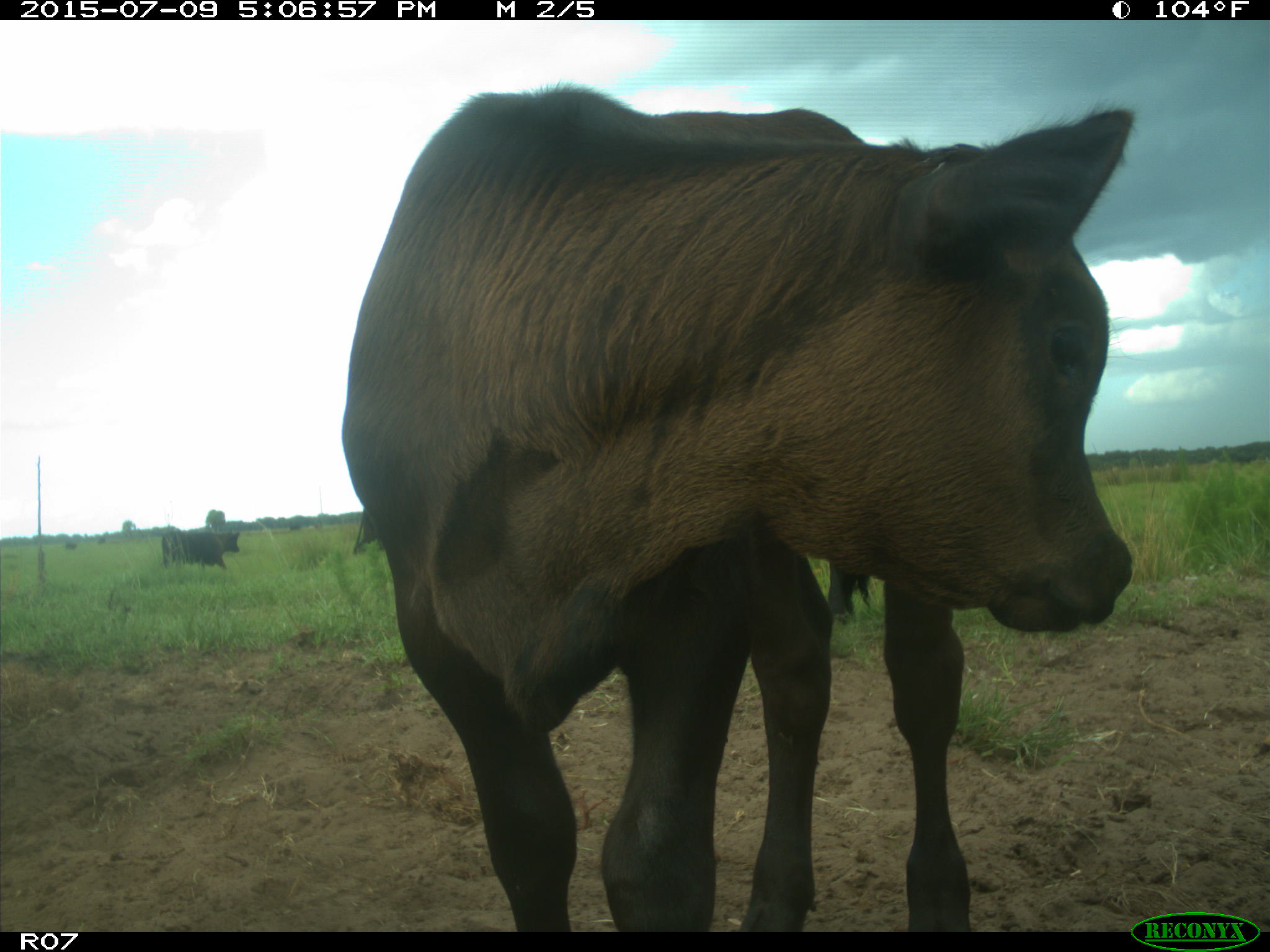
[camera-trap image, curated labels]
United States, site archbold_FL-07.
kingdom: Animalia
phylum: Chordata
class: Mammalia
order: Artiodactyla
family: Bovidae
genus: Bos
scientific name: Bos taurus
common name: domestic cow